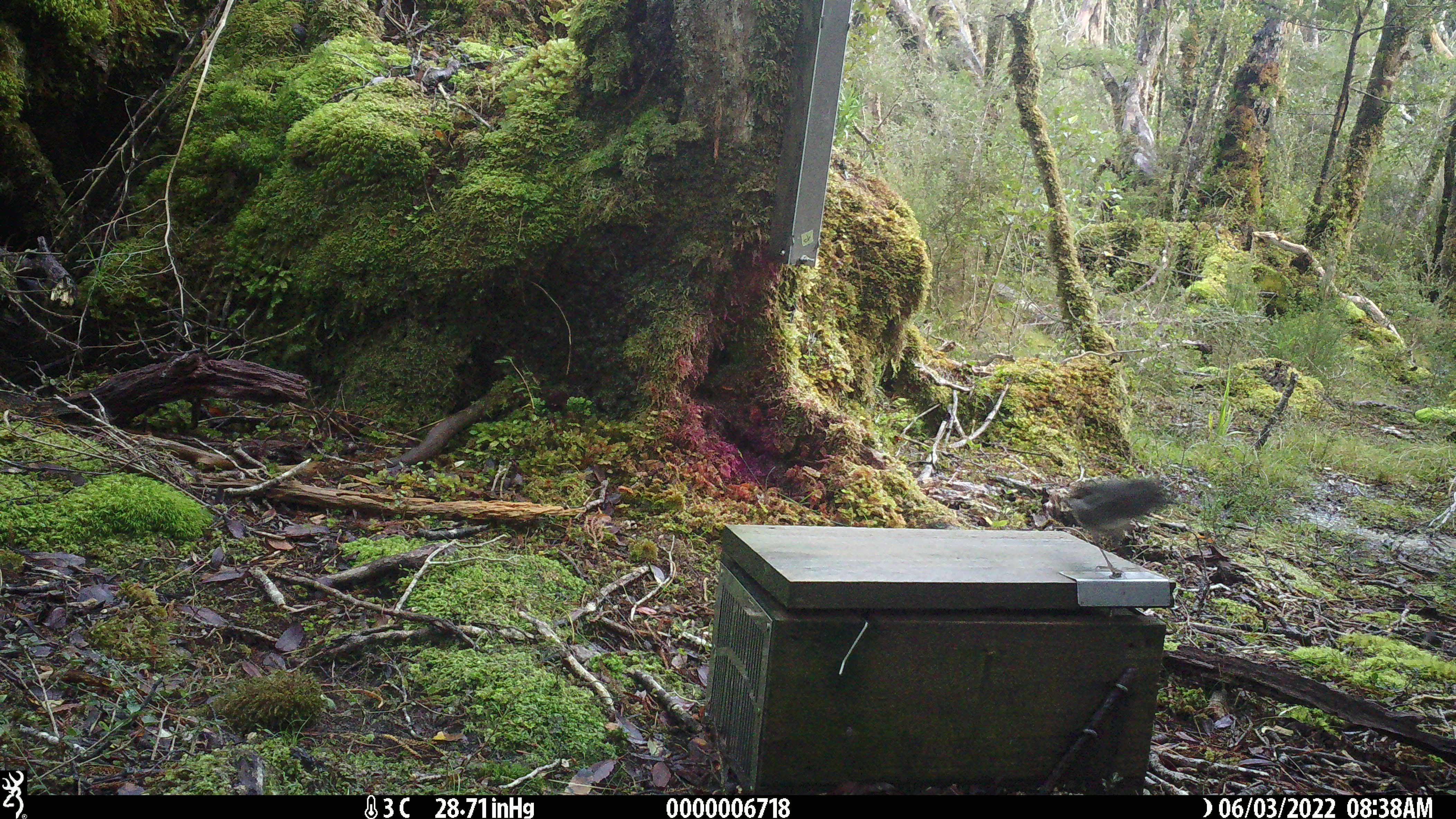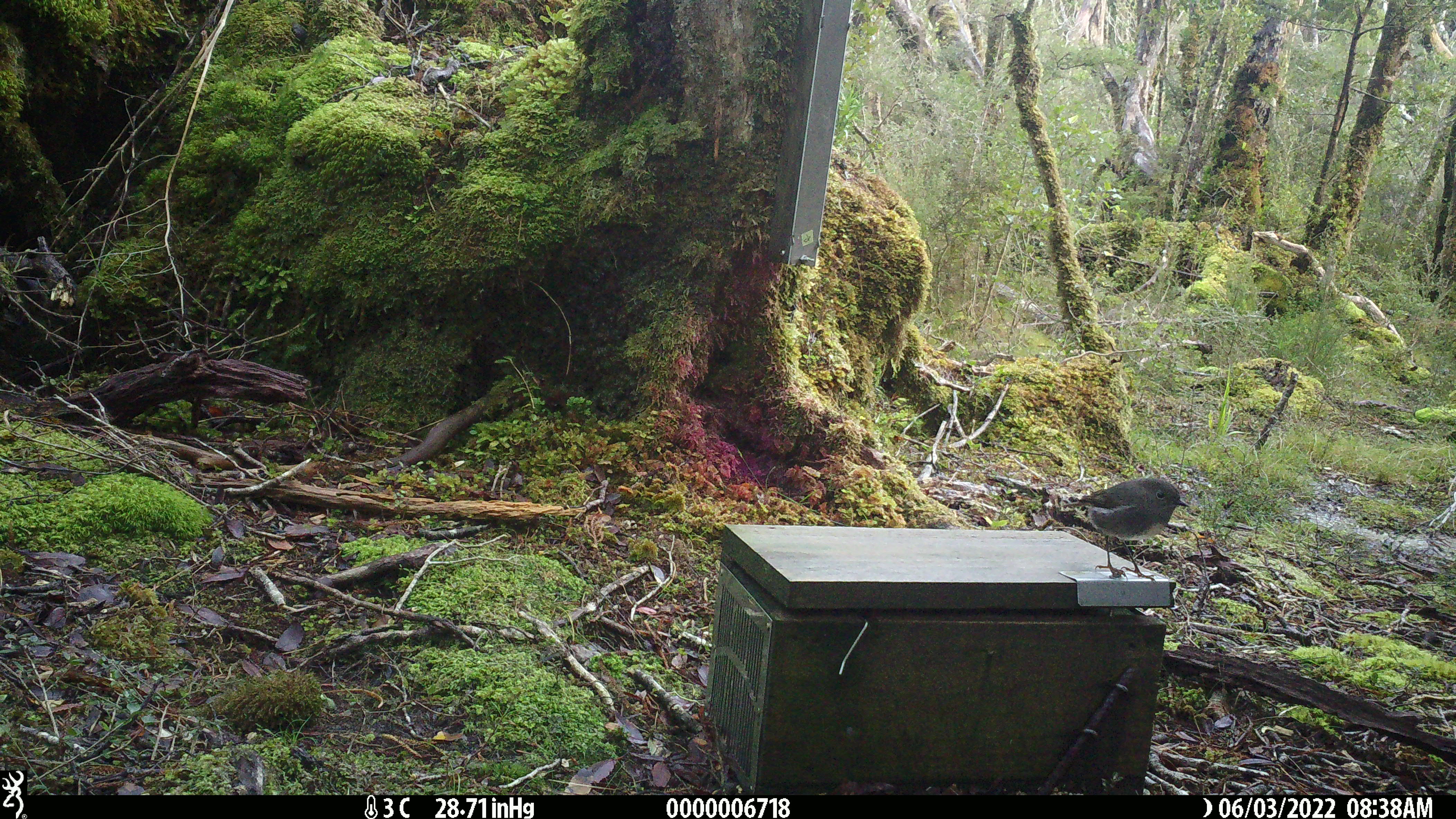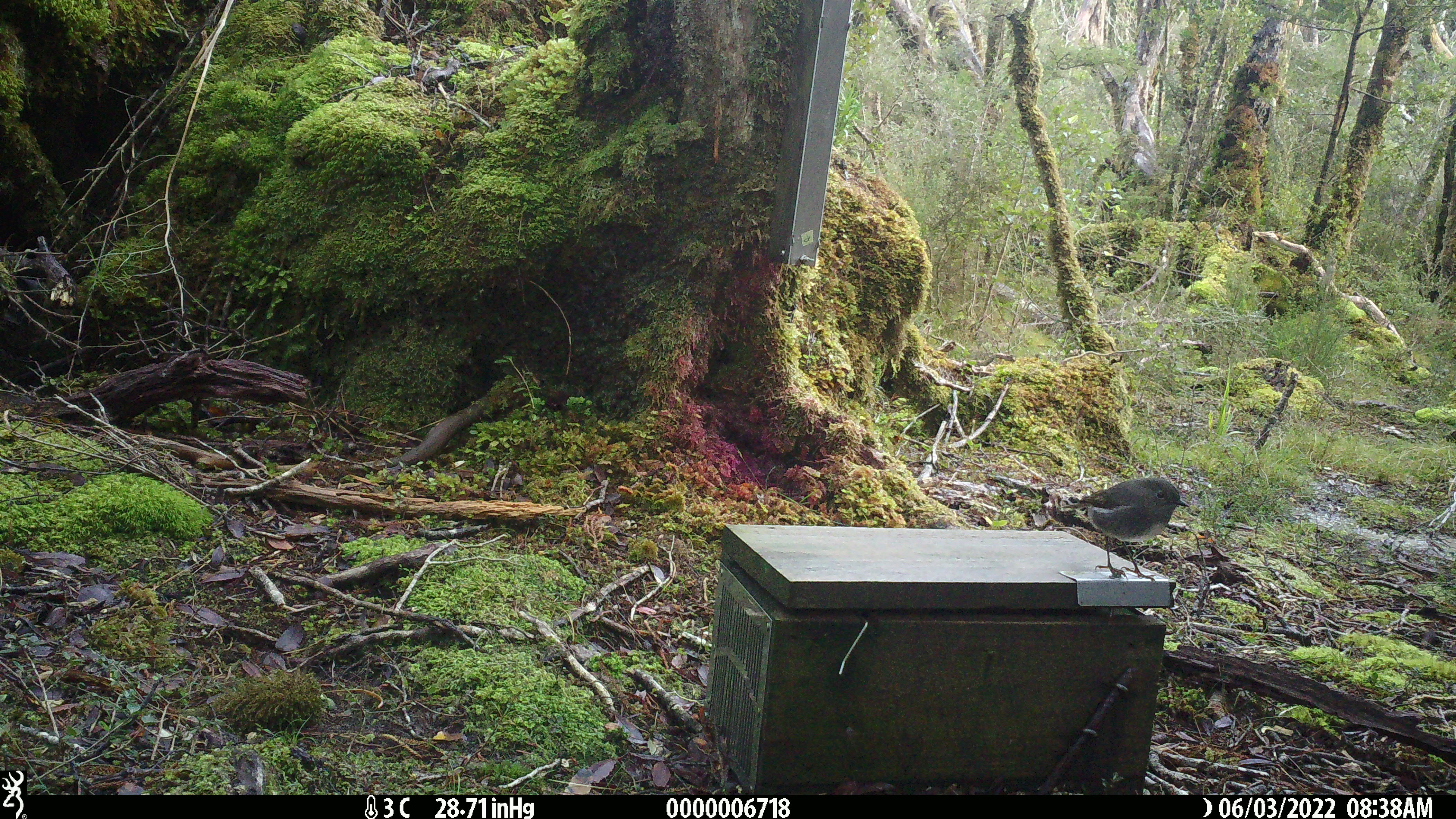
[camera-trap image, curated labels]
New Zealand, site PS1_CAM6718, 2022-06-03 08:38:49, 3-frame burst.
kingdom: Animalia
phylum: Chordata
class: Aves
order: Passeriformes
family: Petroicidae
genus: Petroica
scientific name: Petroica australis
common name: new zealand robin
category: robin